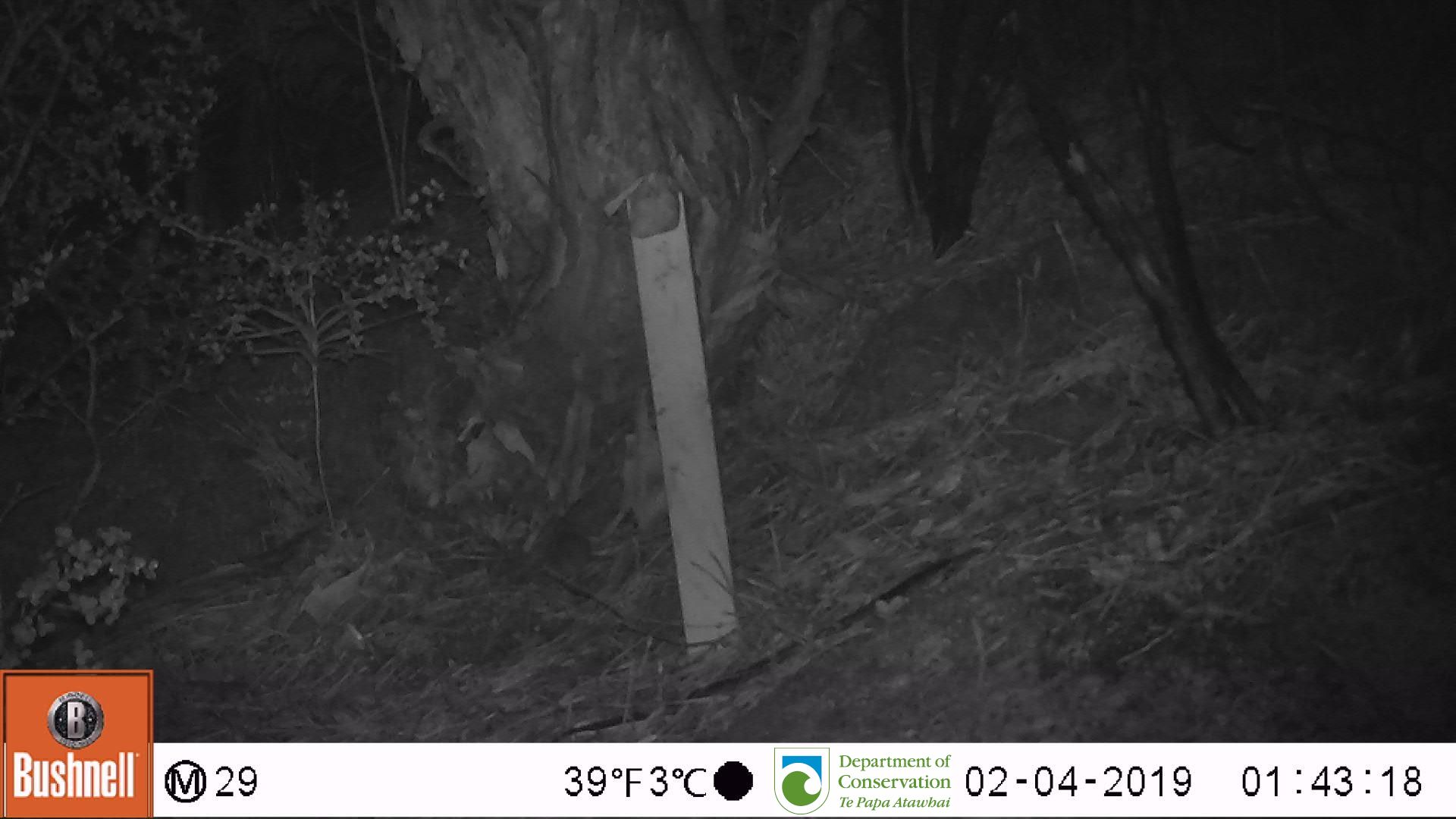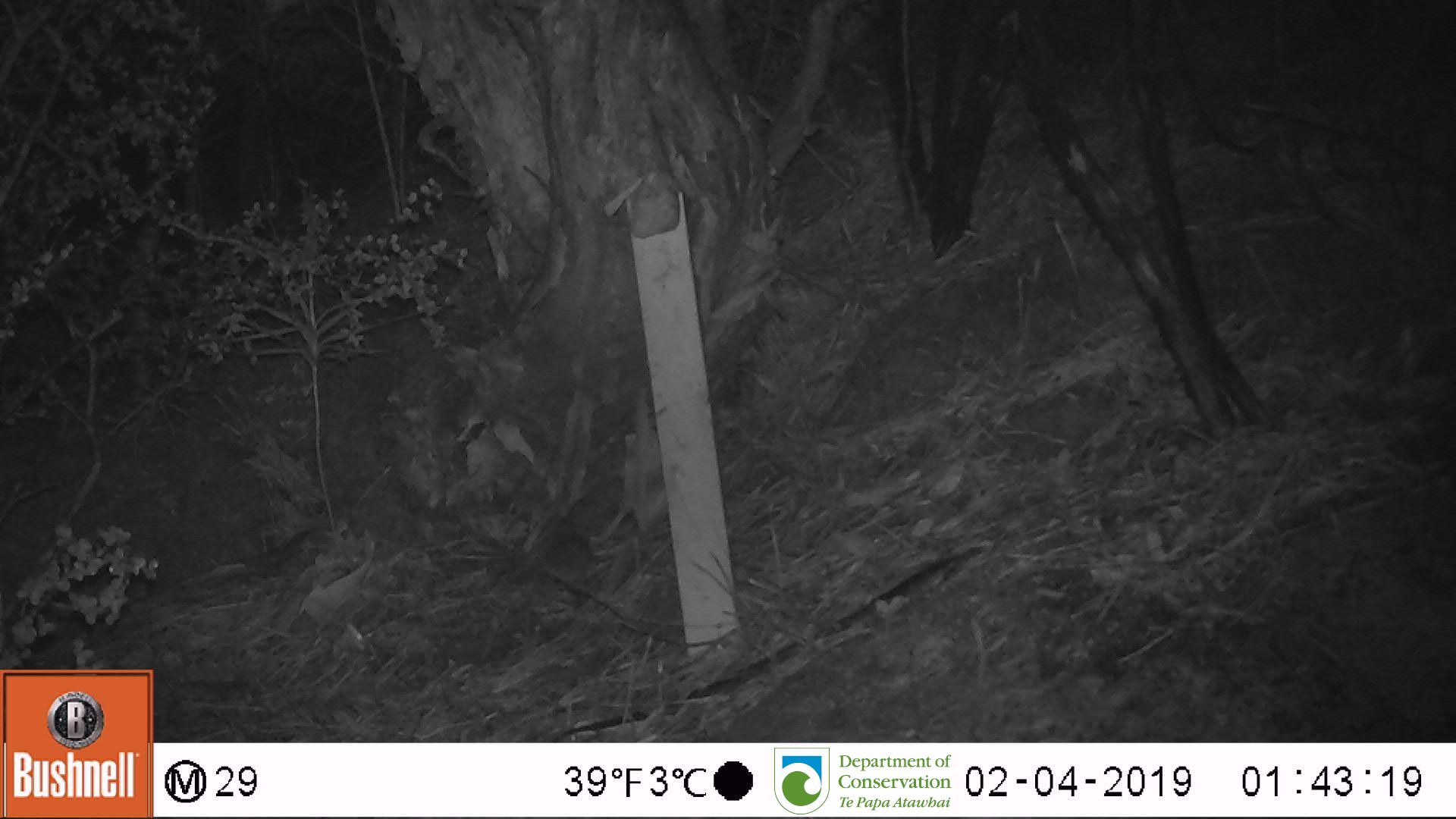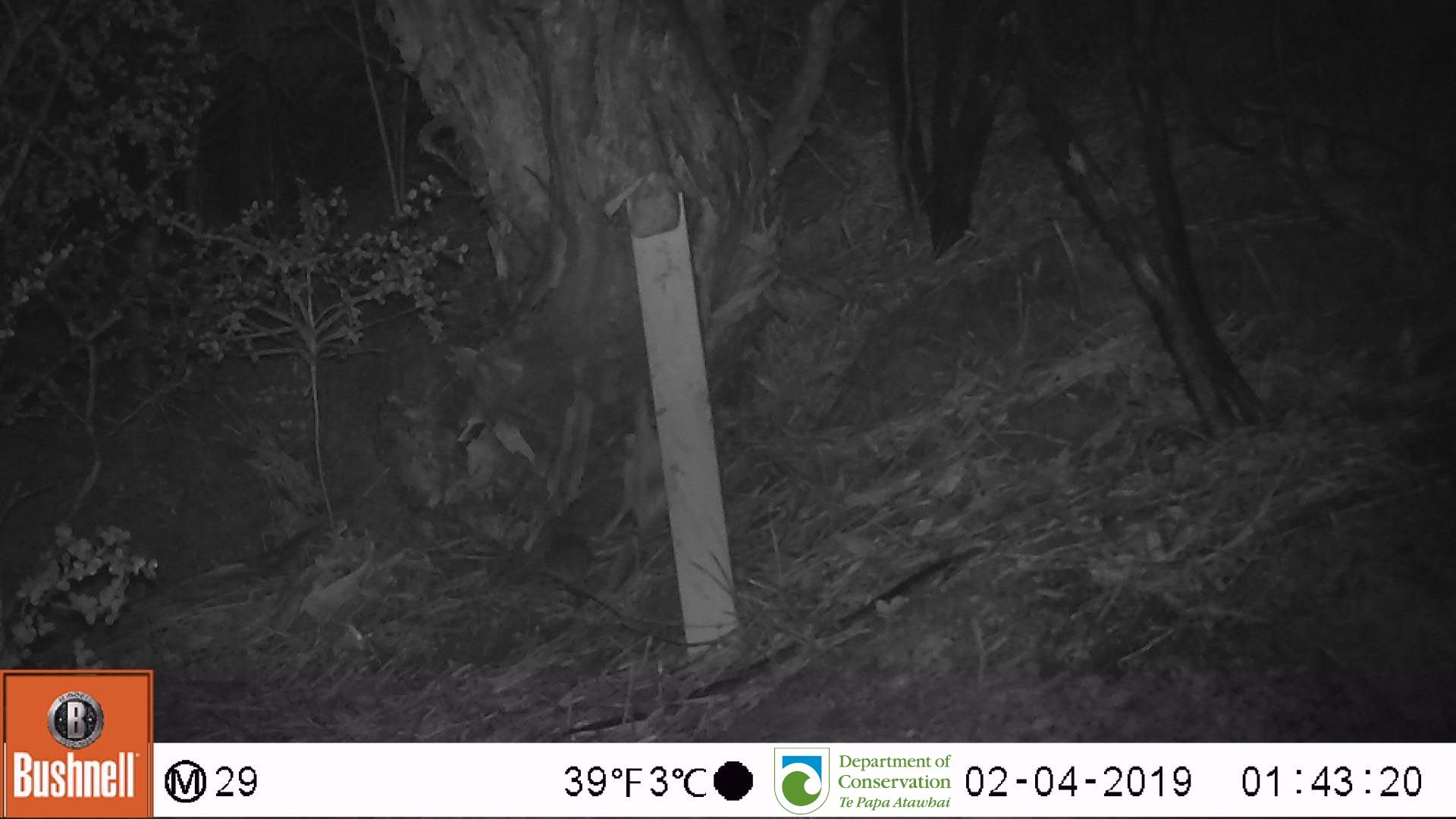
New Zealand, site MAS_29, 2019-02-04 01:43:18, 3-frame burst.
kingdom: Animalia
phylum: Chordata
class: Mammalia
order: Rodentia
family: Muridae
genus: Mus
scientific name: Mus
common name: mouse